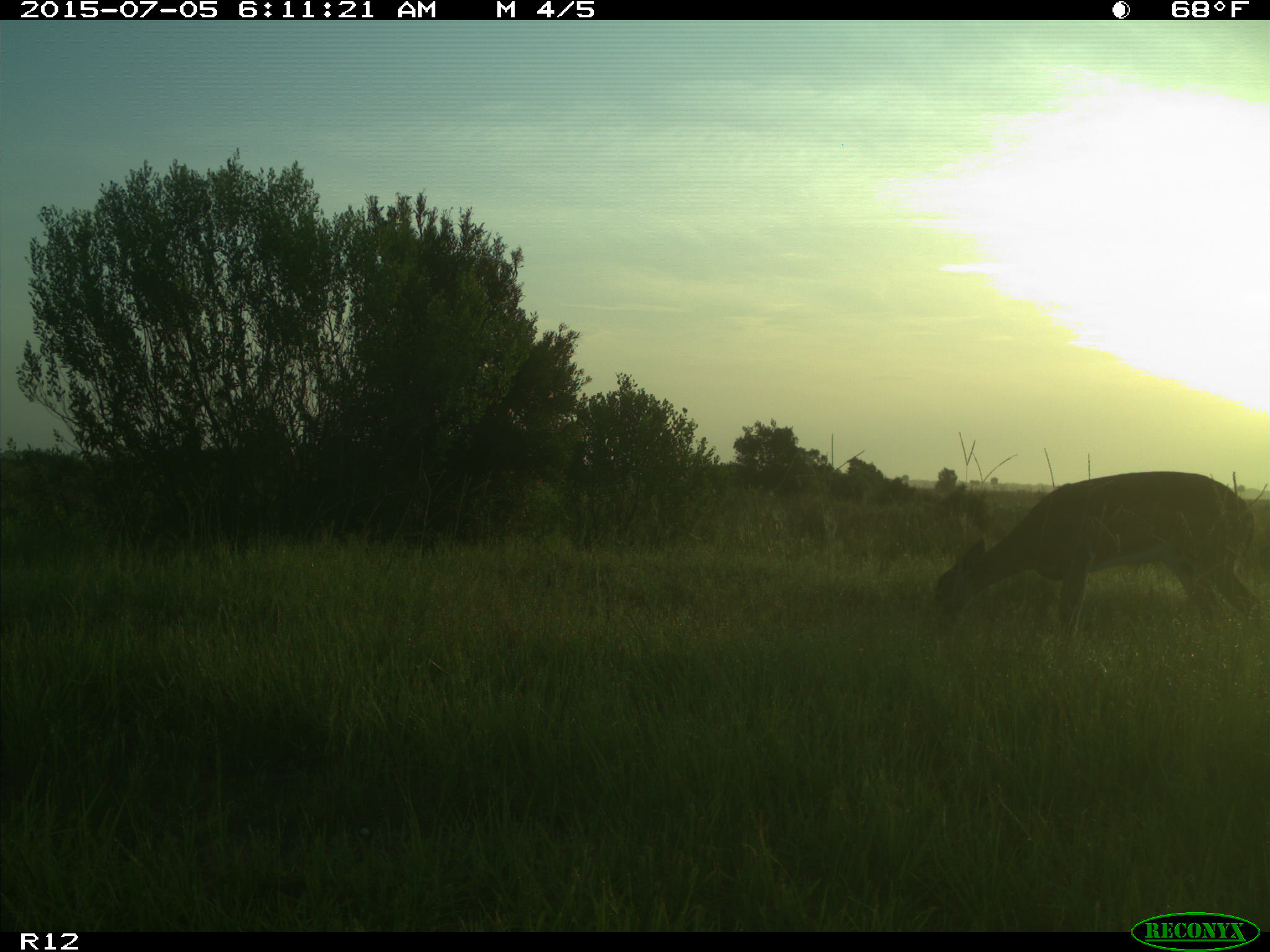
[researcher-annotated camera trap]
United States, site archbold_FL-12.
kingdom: Animalia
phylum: Chordata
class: Mammalia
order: Artiodactyla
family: Cervidae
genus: Odocoileus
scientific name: Odocoileus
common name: deer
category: unidentified deer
Unidentified deer (deer) (Odocoileus).